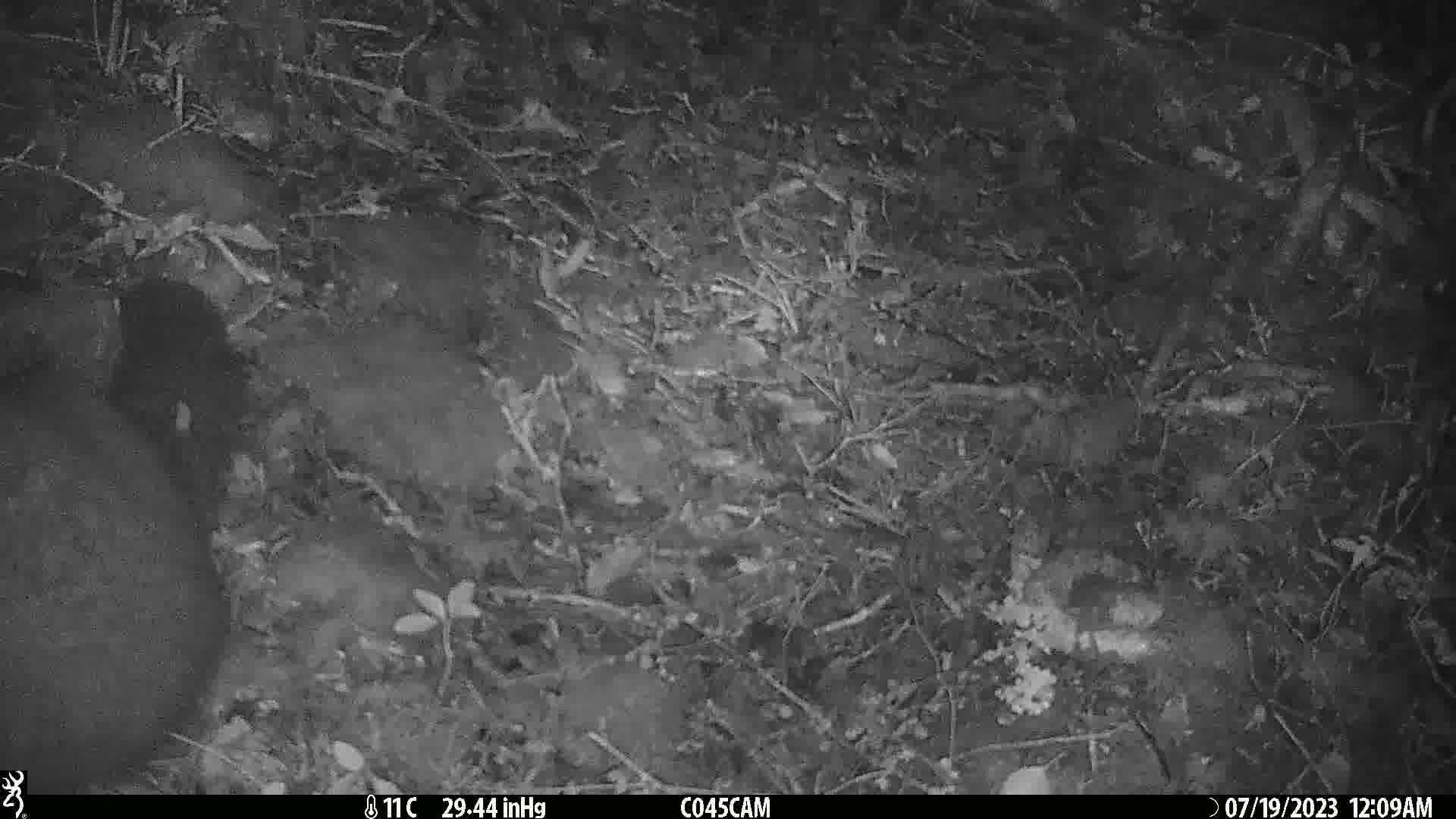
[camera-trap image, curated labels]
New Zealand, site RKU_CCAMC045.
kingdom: Animalia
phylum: Chordata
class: Mammalia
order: Diprotodontia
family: Phalangeridae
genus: Trichosurus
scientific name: Trichosurus vulpecula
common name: common brushtail possum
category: possum